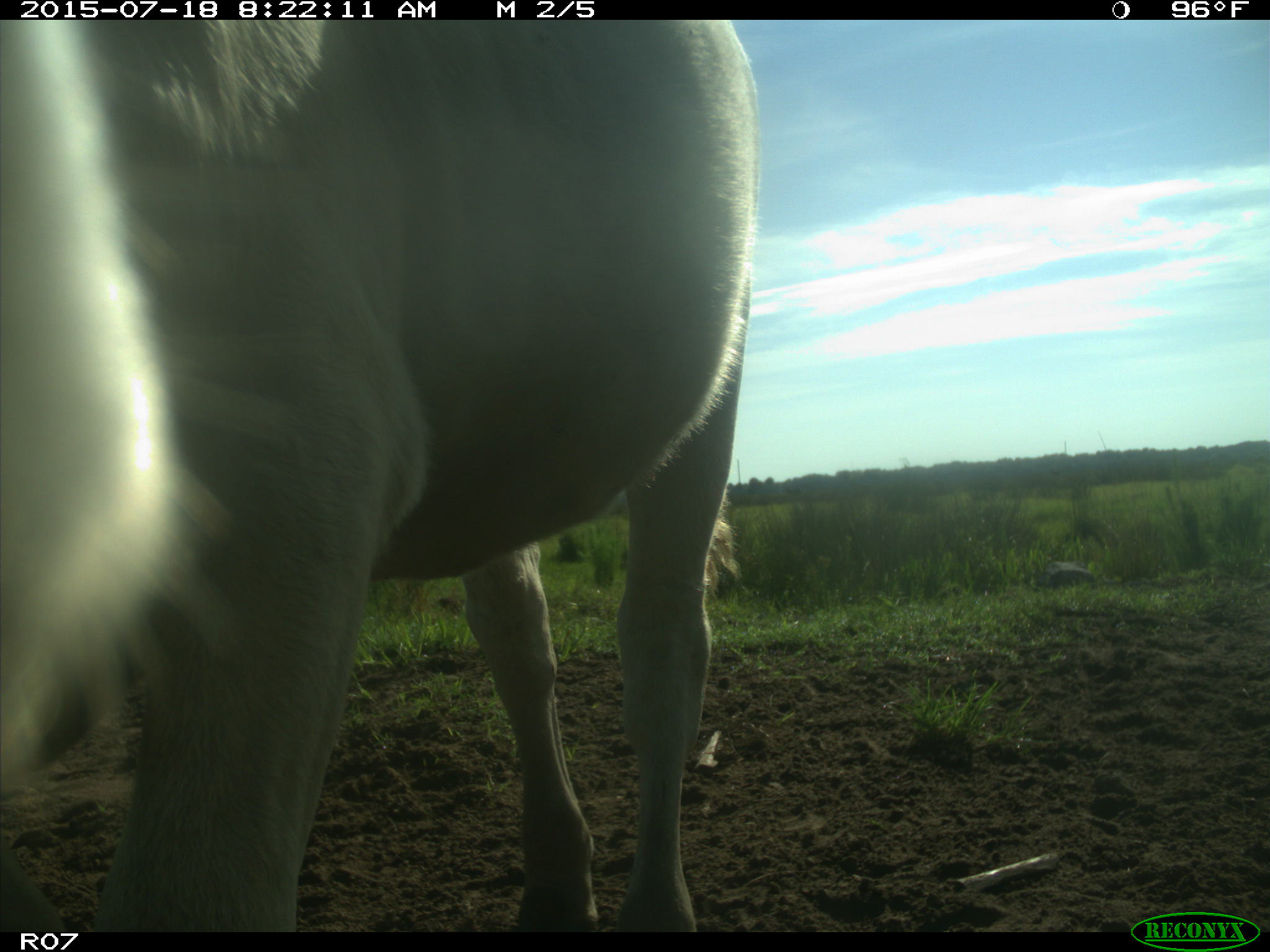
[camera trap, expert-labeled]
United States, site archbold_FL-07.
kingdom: Animalia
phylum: Chordata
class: Mammalia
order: Artiodactyla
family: Bovidae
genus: Bos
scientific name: Bos taurus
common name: domestic cow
Bos taurus (domestic cow).